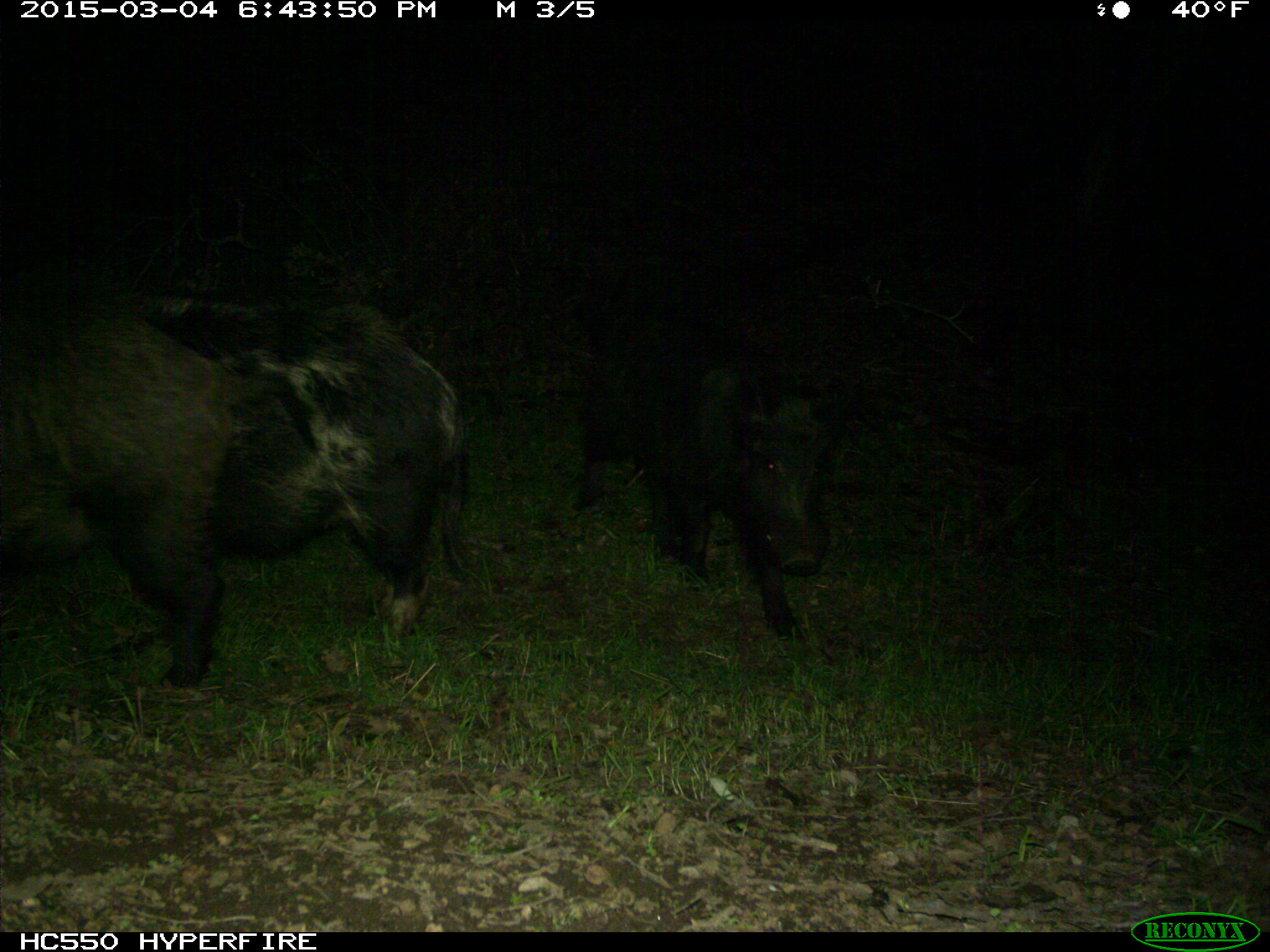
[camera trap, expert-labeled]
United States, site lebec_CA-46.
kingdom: Animalia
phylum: Chordata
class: Mammalia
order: Artiodactyla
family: Suidae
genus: Sus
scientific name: Sus scrofa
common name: wild boar